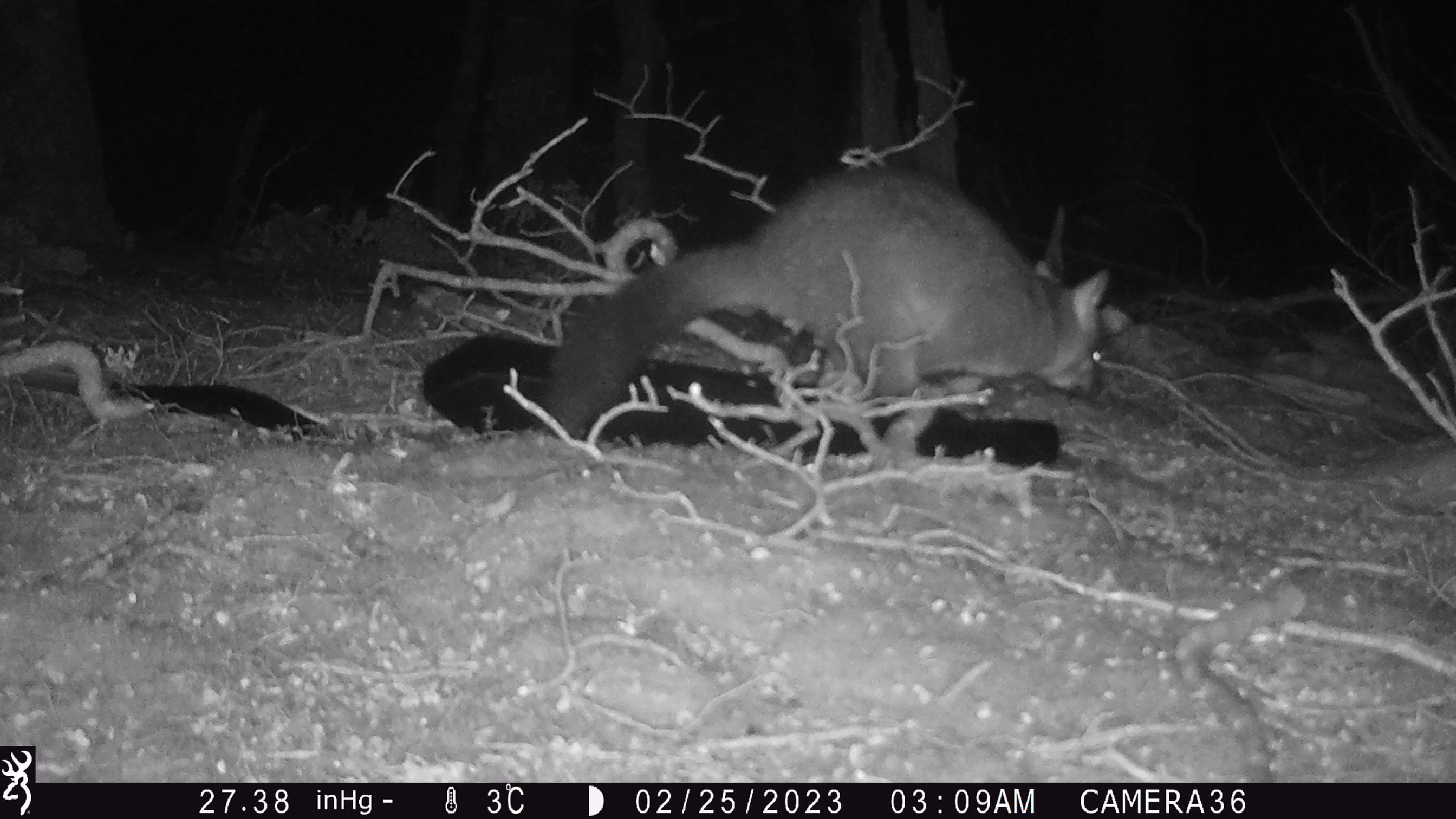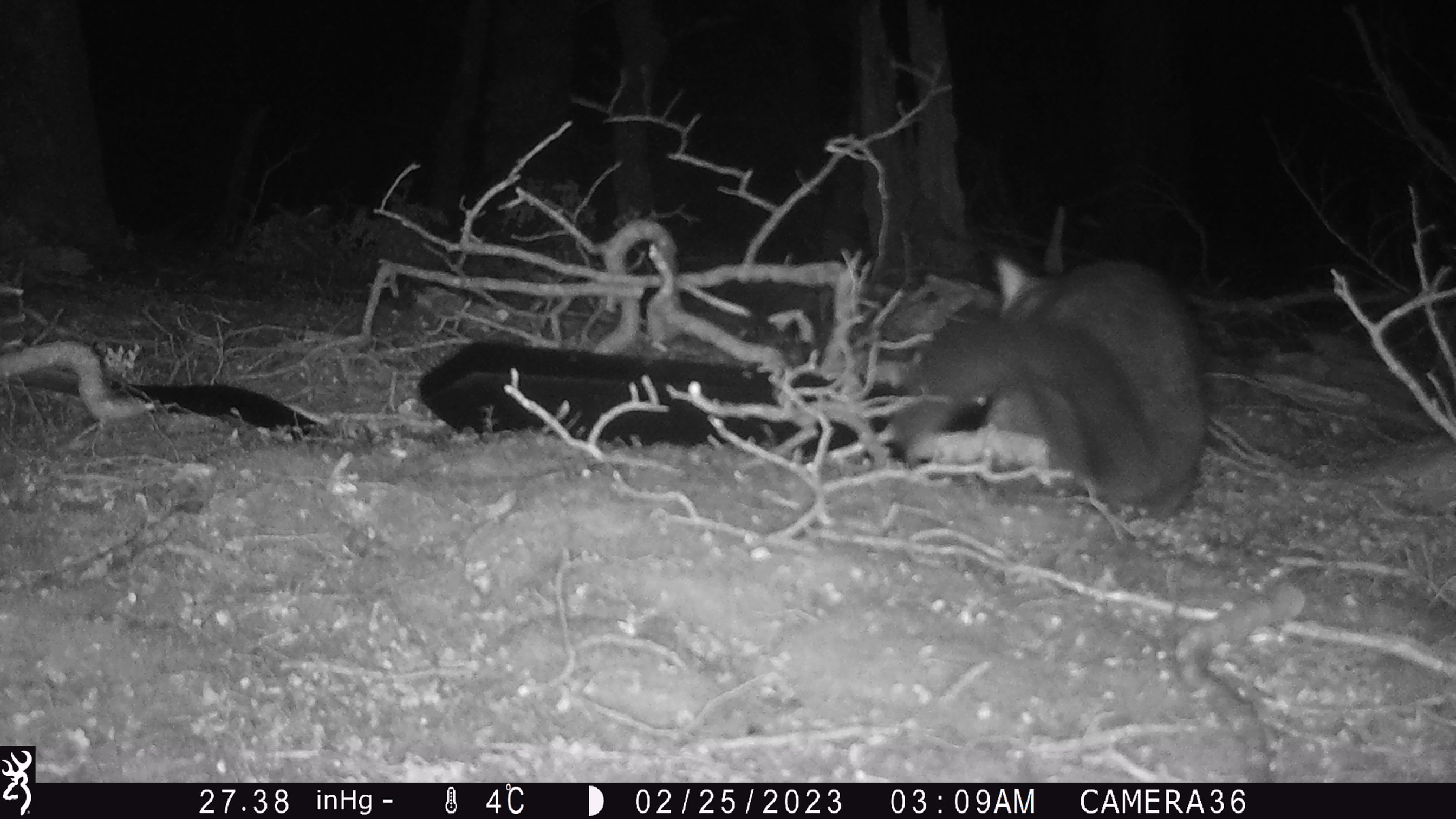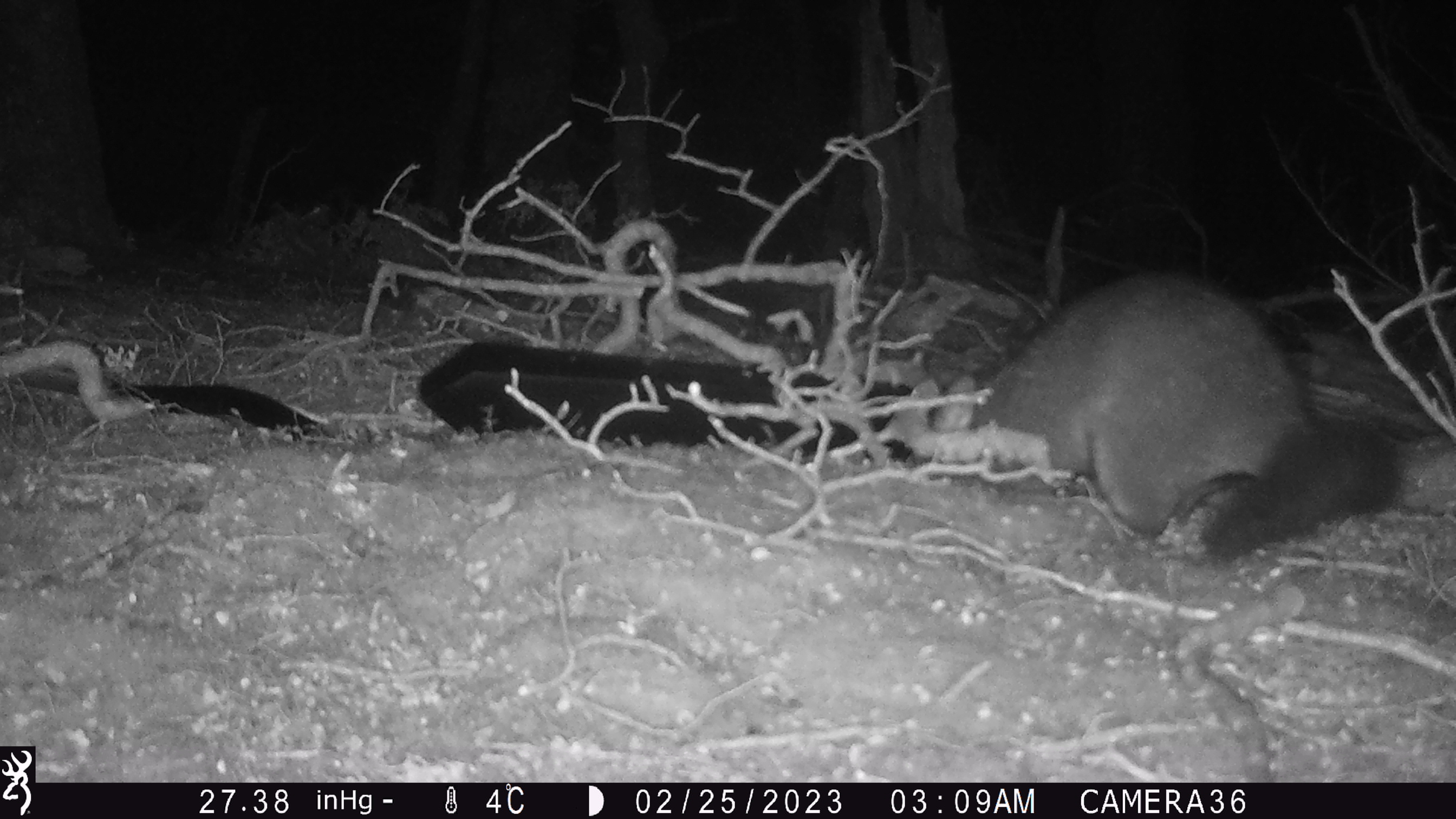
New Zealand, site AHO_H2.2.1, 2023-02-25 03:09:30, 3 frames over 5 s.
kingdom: Animalia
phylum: Chordata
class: Mammalia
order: Carnivora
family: Mustelidae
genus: Mustela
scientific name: Mustela erminea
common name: stoat